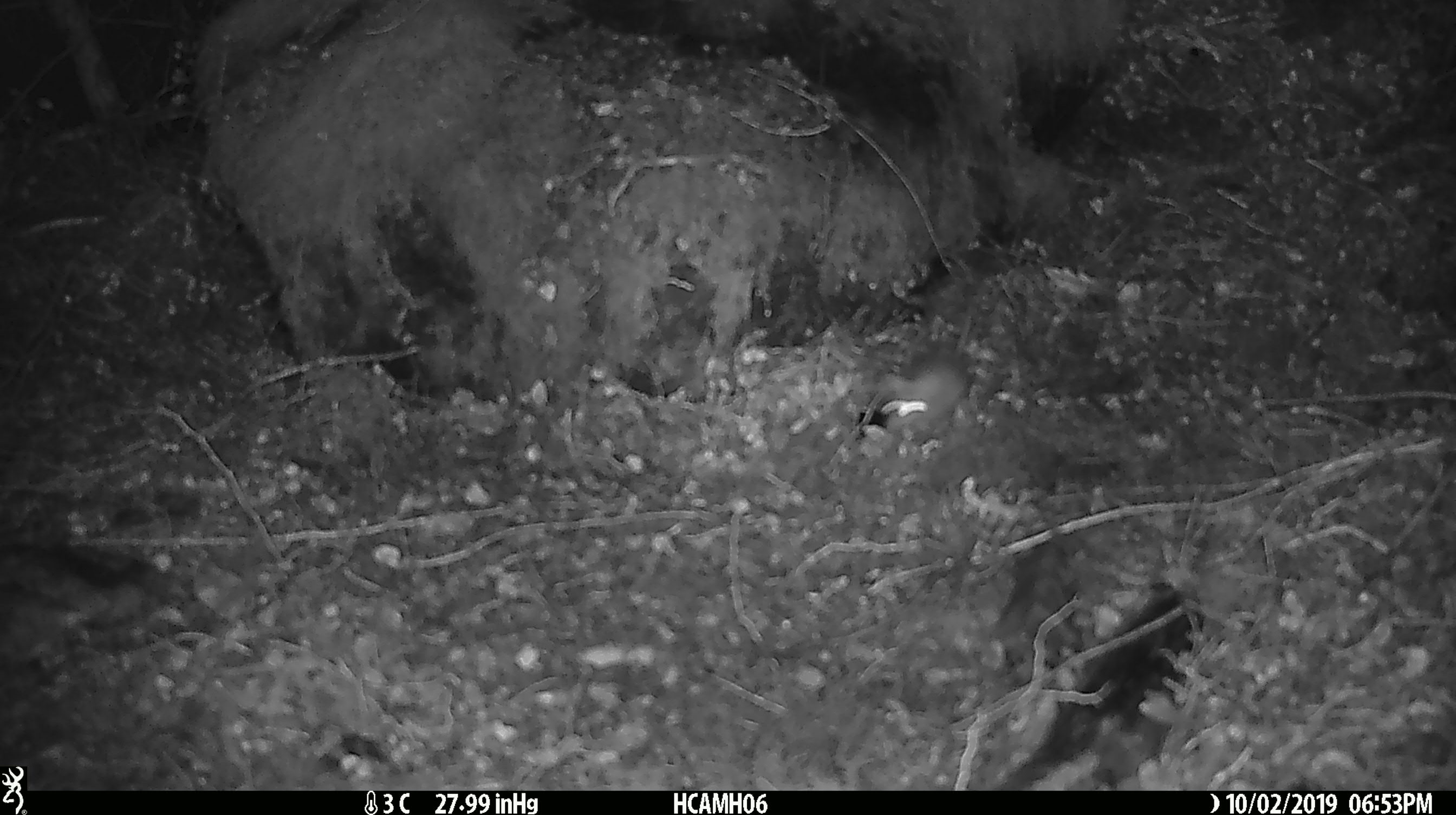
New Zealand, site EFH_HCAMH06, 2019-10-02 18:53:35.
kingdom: Animalia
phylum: Chordata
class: Mammalia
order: Rodentia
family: Muridae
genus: Mus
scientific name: Mus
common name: mouse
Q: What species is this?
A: Mouse (Mus).